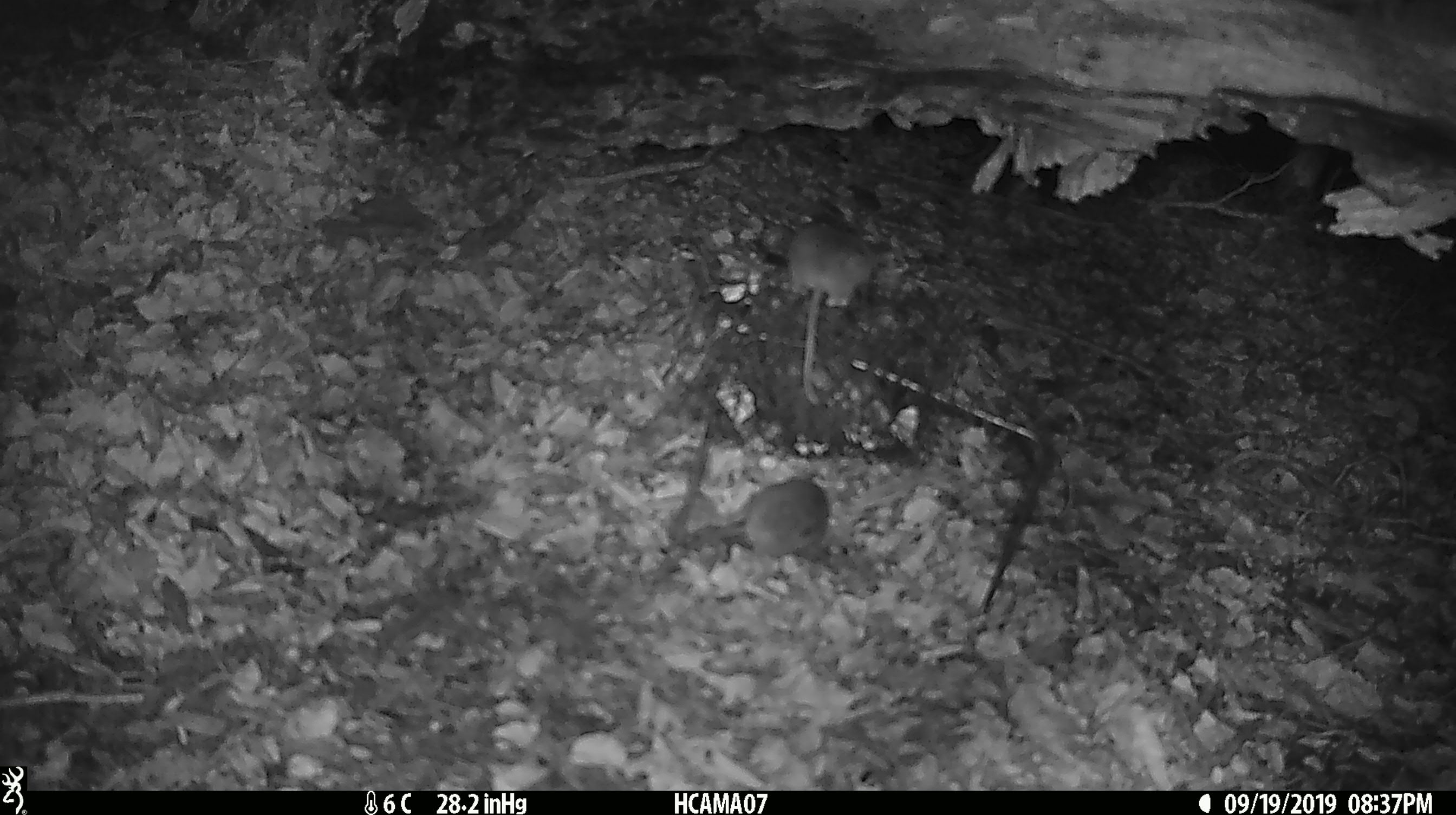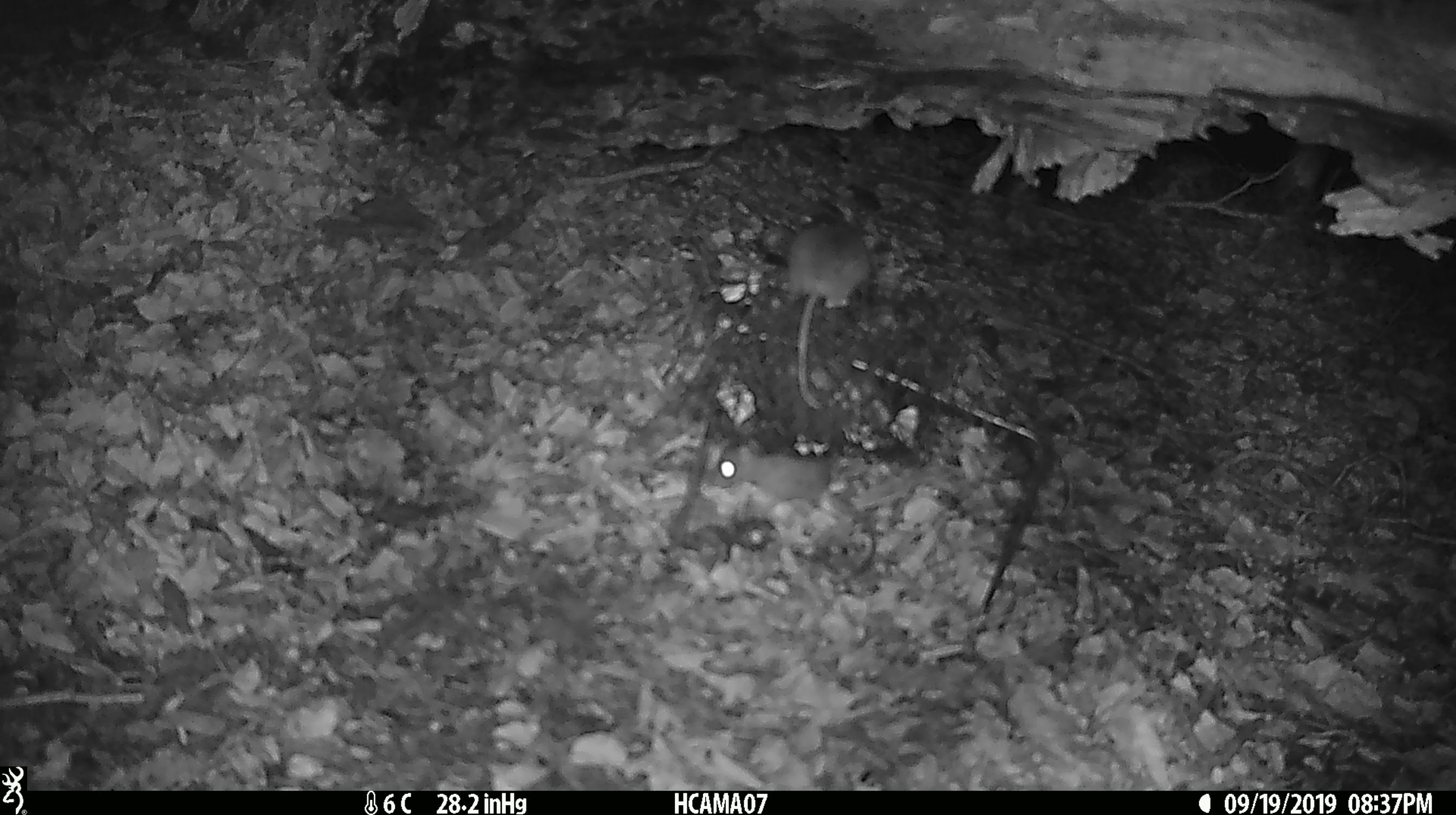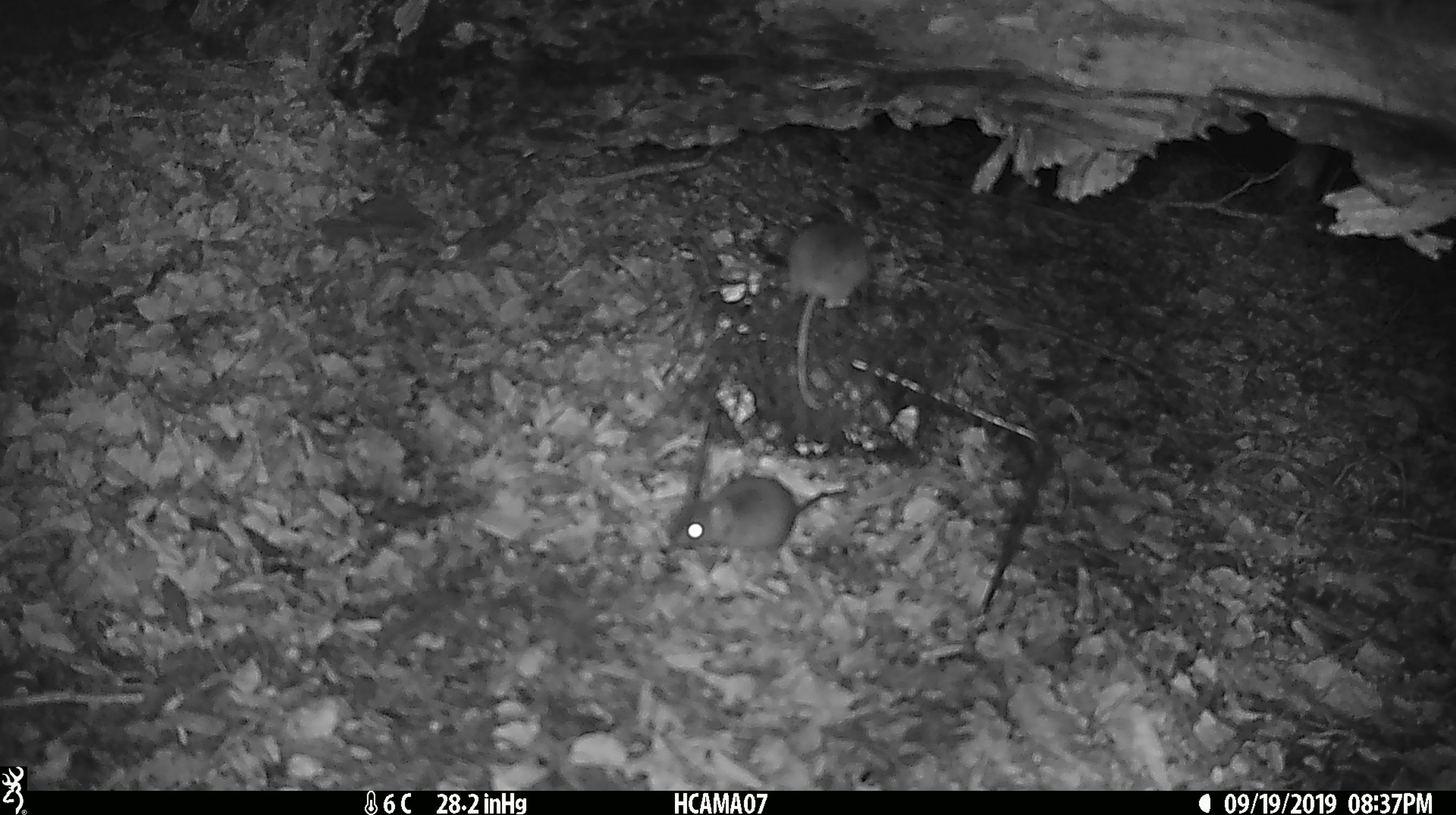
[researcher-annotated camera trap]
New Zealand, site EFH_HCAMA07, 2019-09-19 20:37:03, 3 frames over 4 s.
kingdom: Animalia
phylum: Chordata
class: Mammalia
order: Rodentia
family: Muridae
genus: Mus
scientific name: Mus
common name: mouse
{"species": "mouse (Mus)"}